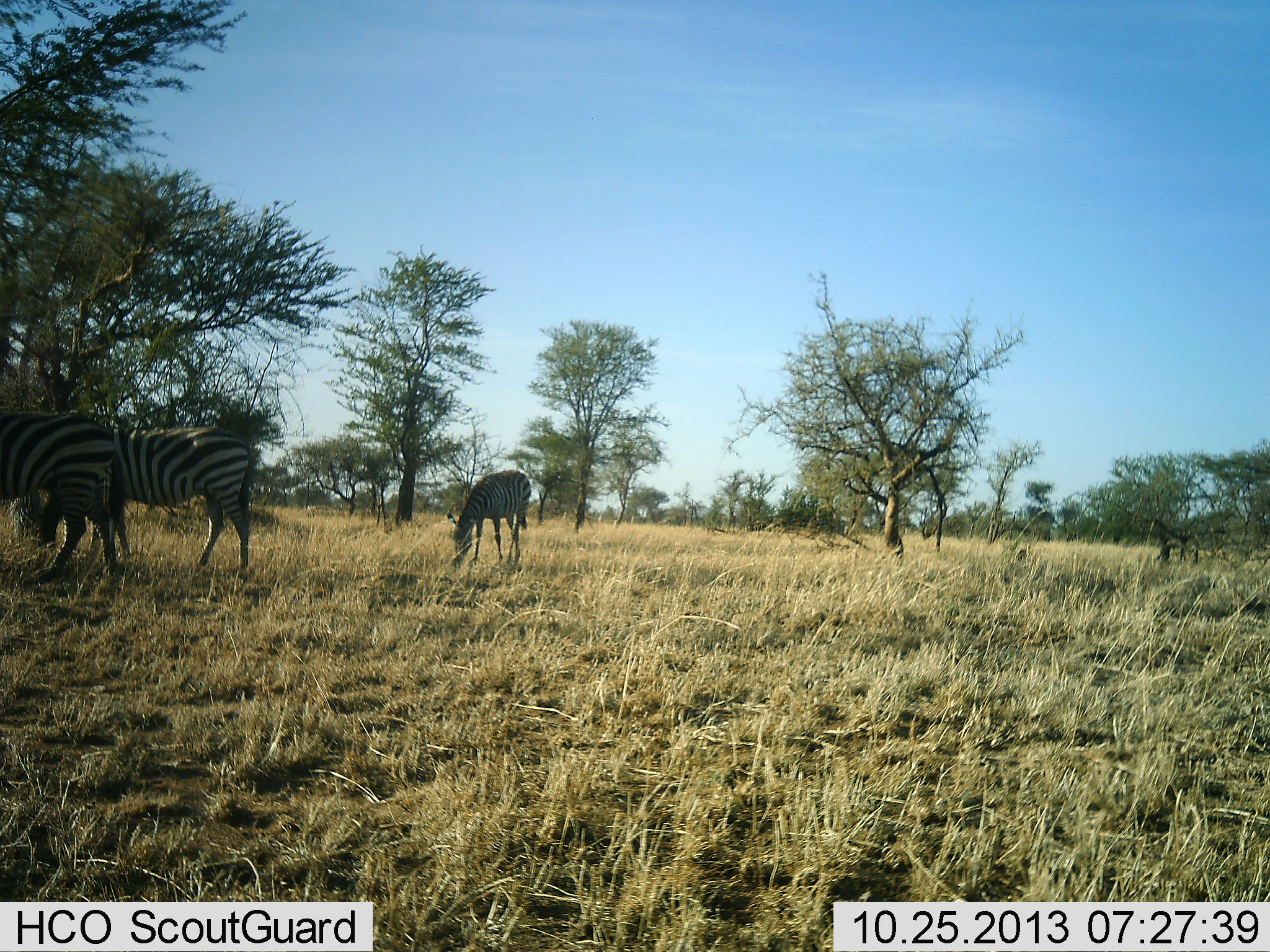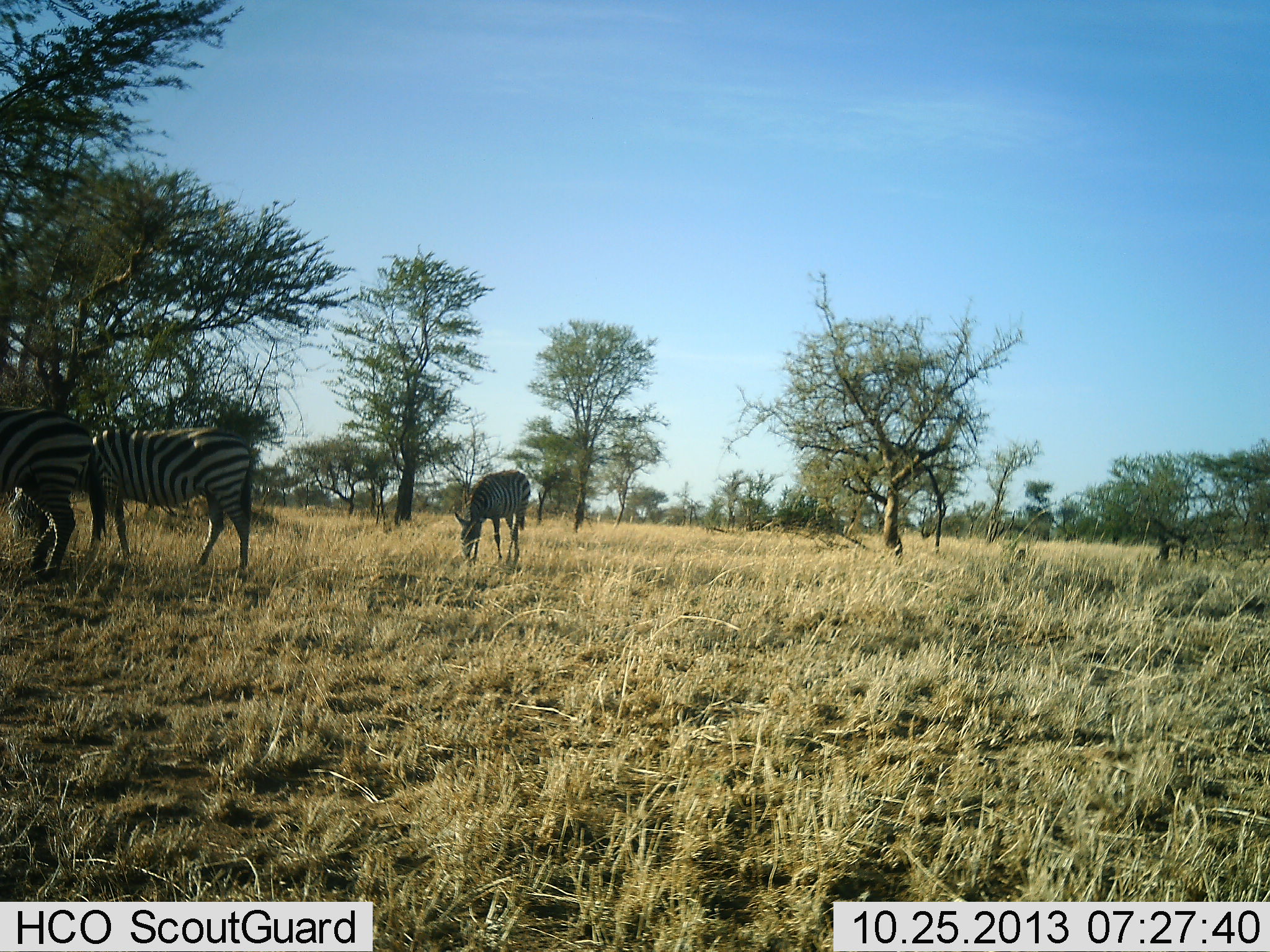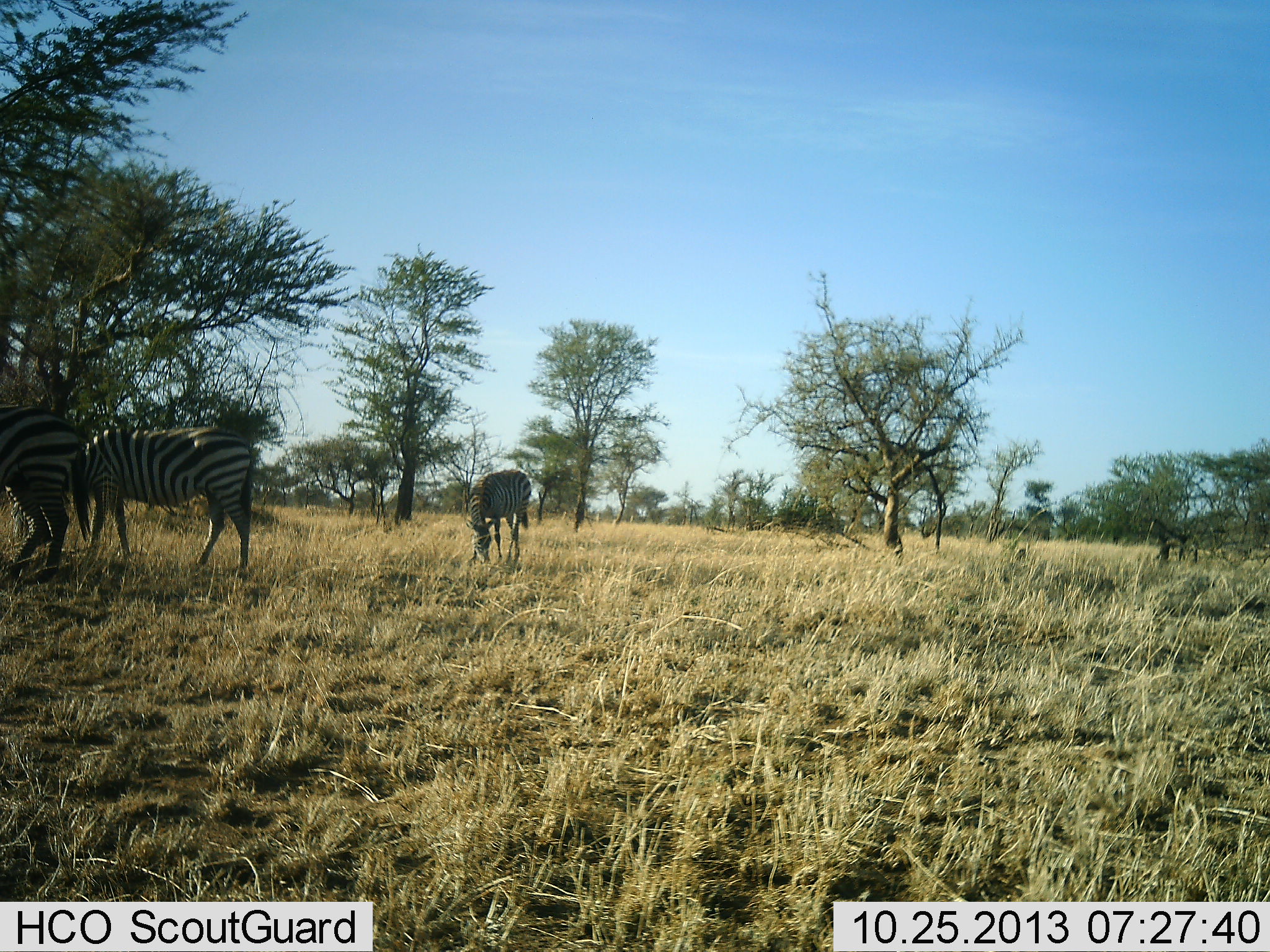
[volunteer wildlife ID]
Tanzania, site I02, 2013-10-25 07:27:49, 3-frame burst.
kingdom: Animalia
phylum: Chordata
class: Mammalia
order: Perissodactyla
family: Equidae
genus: Equus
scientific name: Equus quagga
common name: plains zebra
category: zebra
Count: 3.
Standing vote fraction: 30%.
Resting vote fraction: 0%.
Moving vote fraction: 10%.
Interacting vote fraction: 0%.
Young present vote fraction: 0%.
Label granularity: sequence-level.